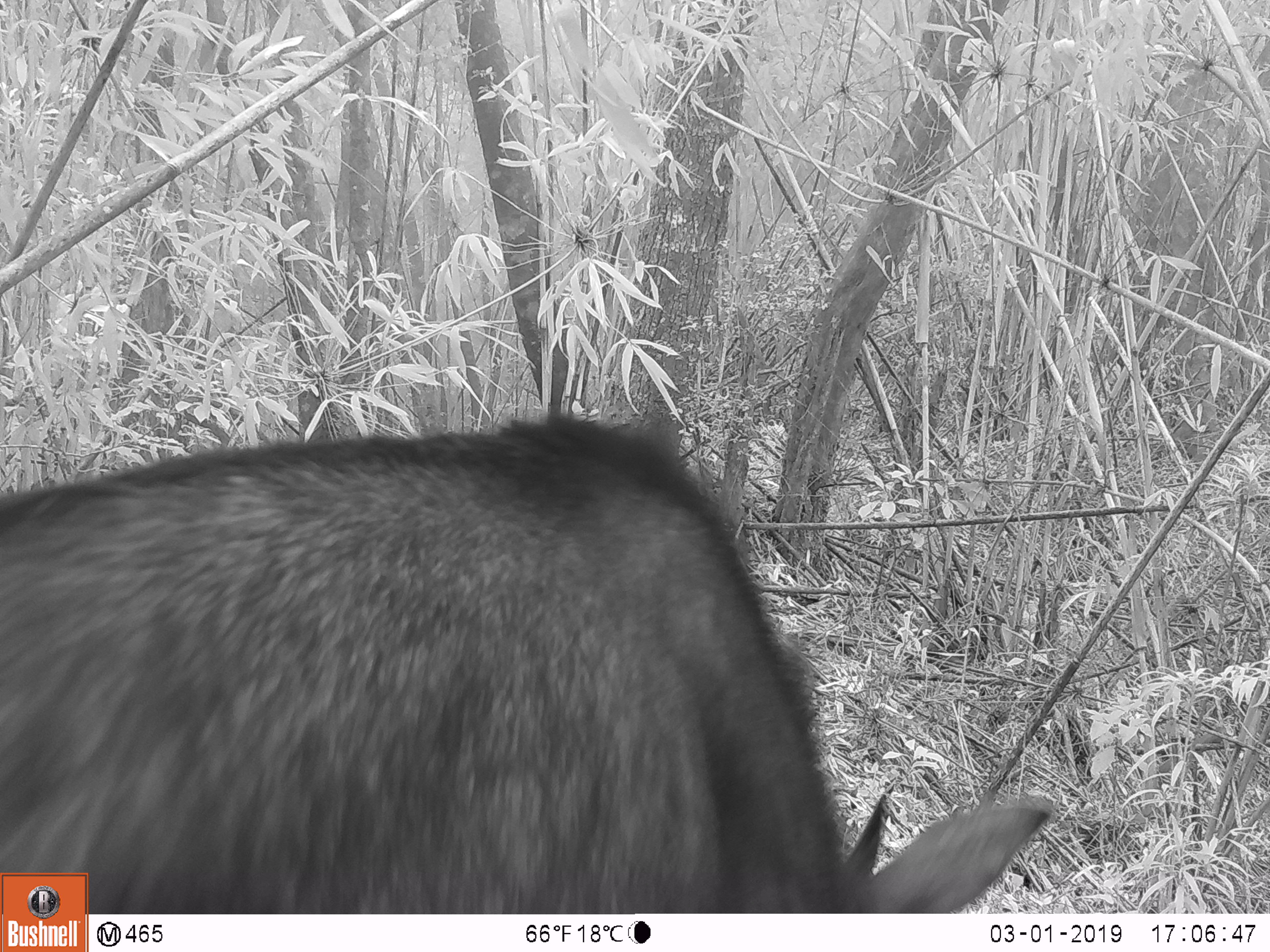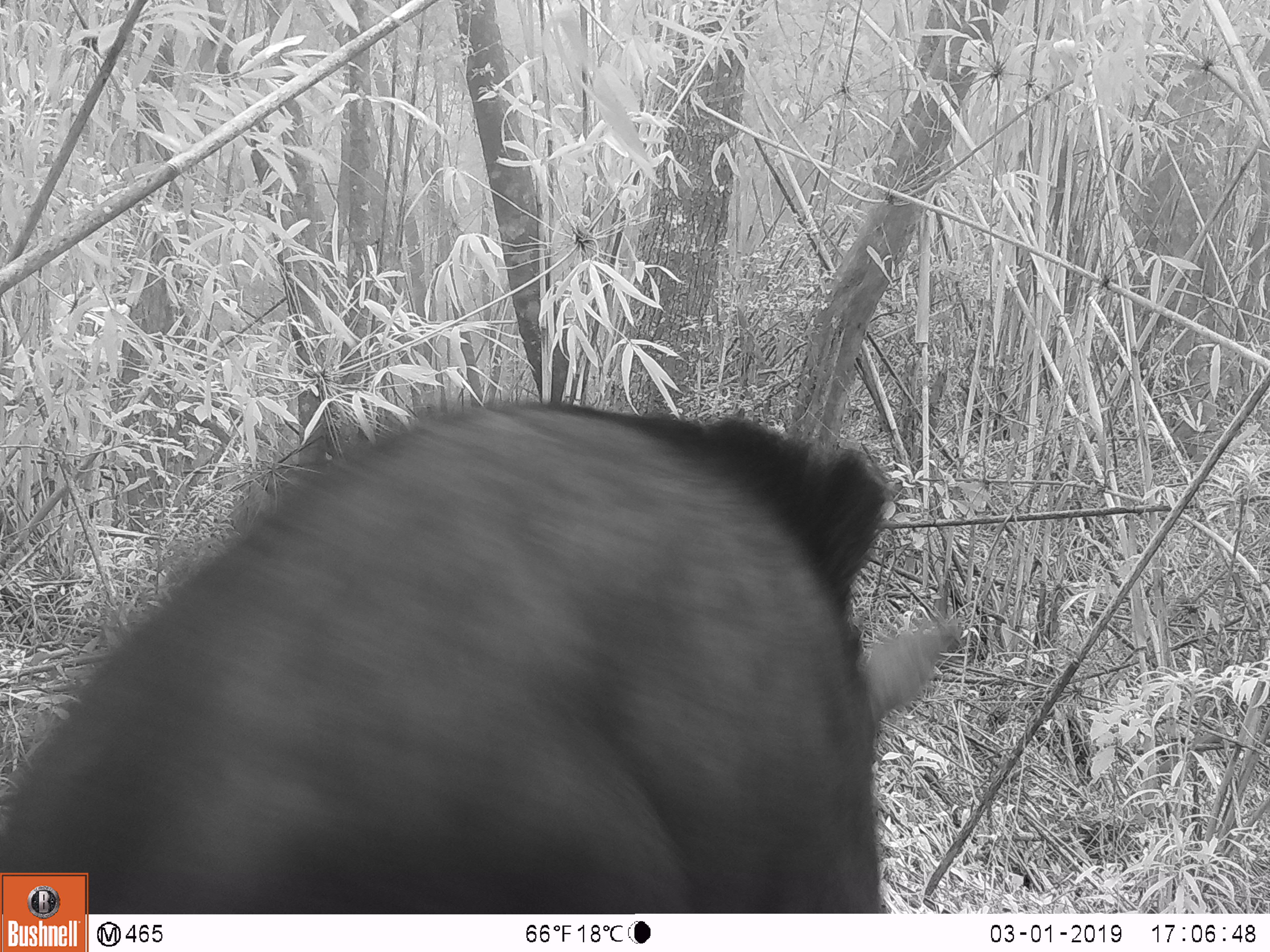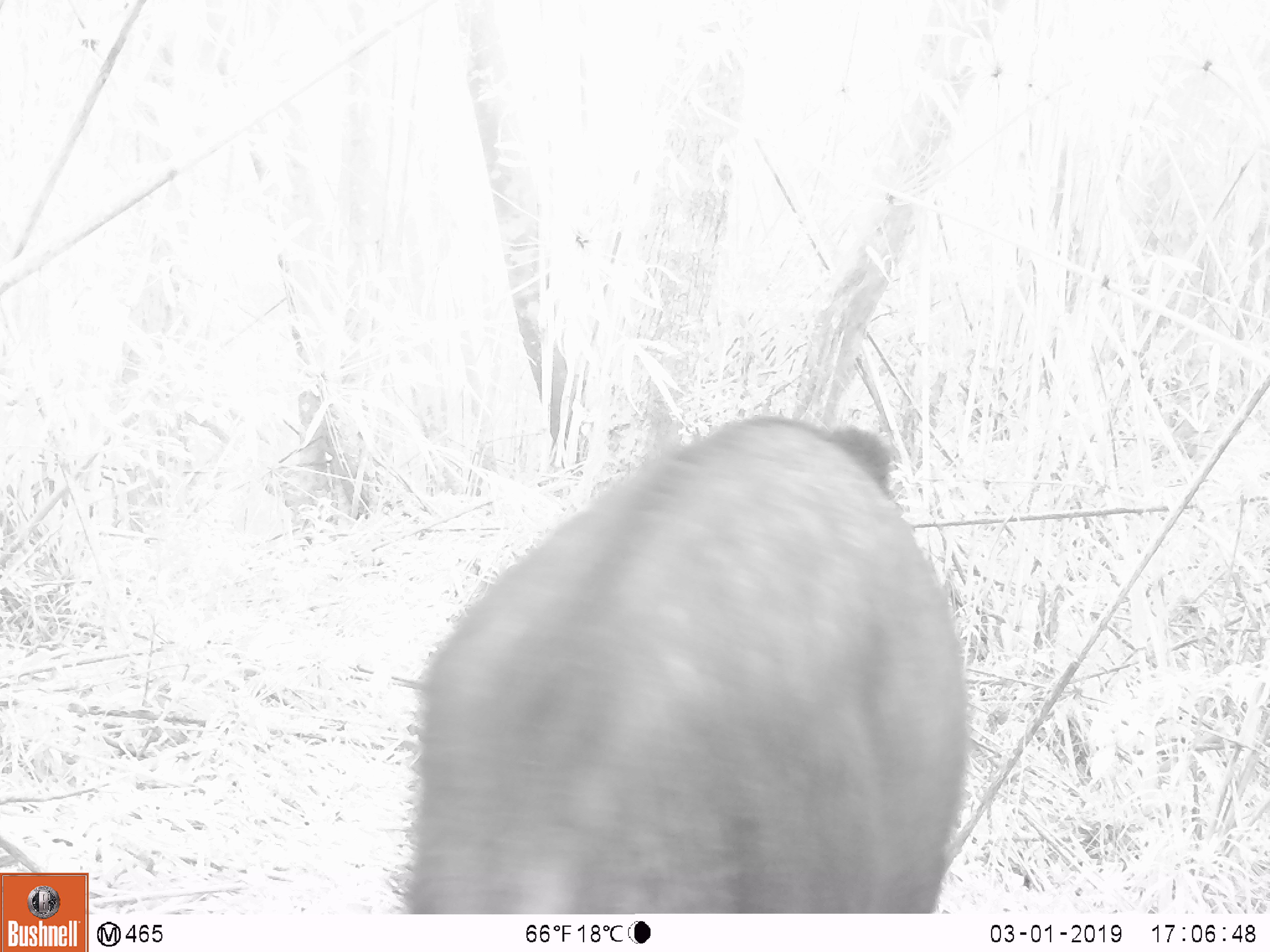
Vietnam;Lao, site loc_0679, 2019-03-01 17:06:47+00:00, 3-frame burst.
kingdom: Animalia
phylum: Chordata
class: Mammalia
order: Artiodactyla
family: Bovidae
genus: Capricornis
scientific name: Capricornis sumatraensis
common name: chinese serow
Chinese serow (Capricornis sumatraensis). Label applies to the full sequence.